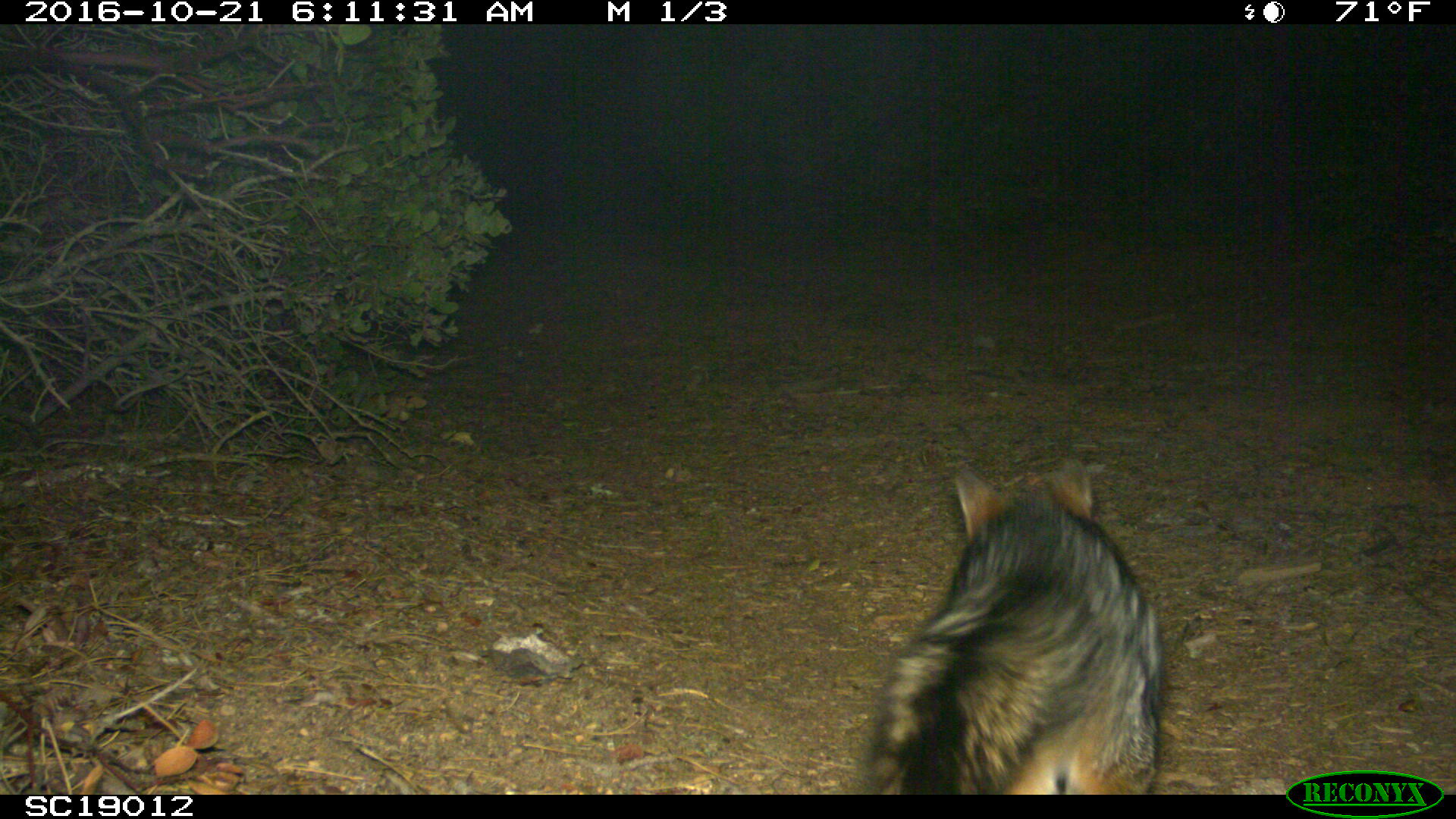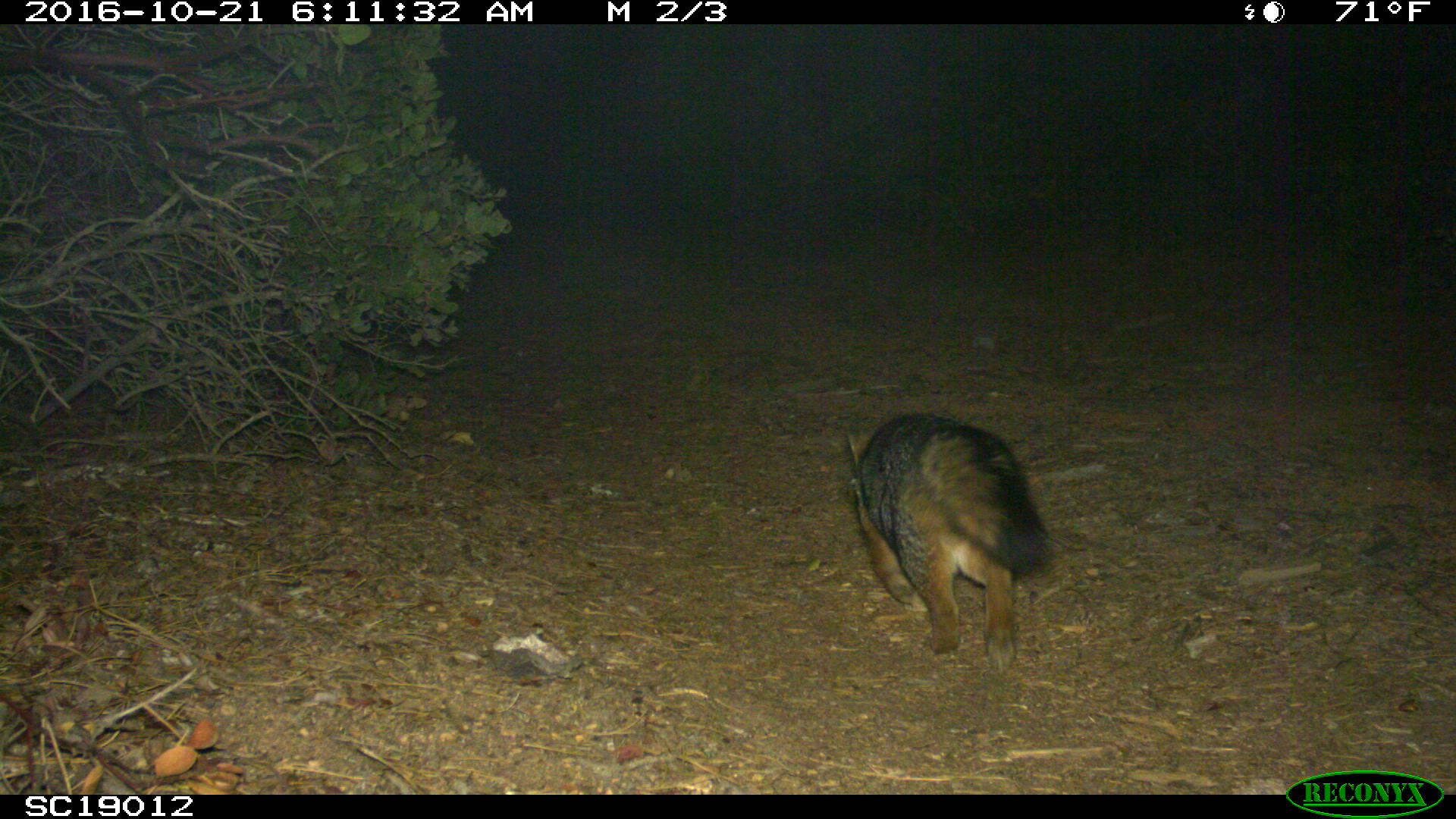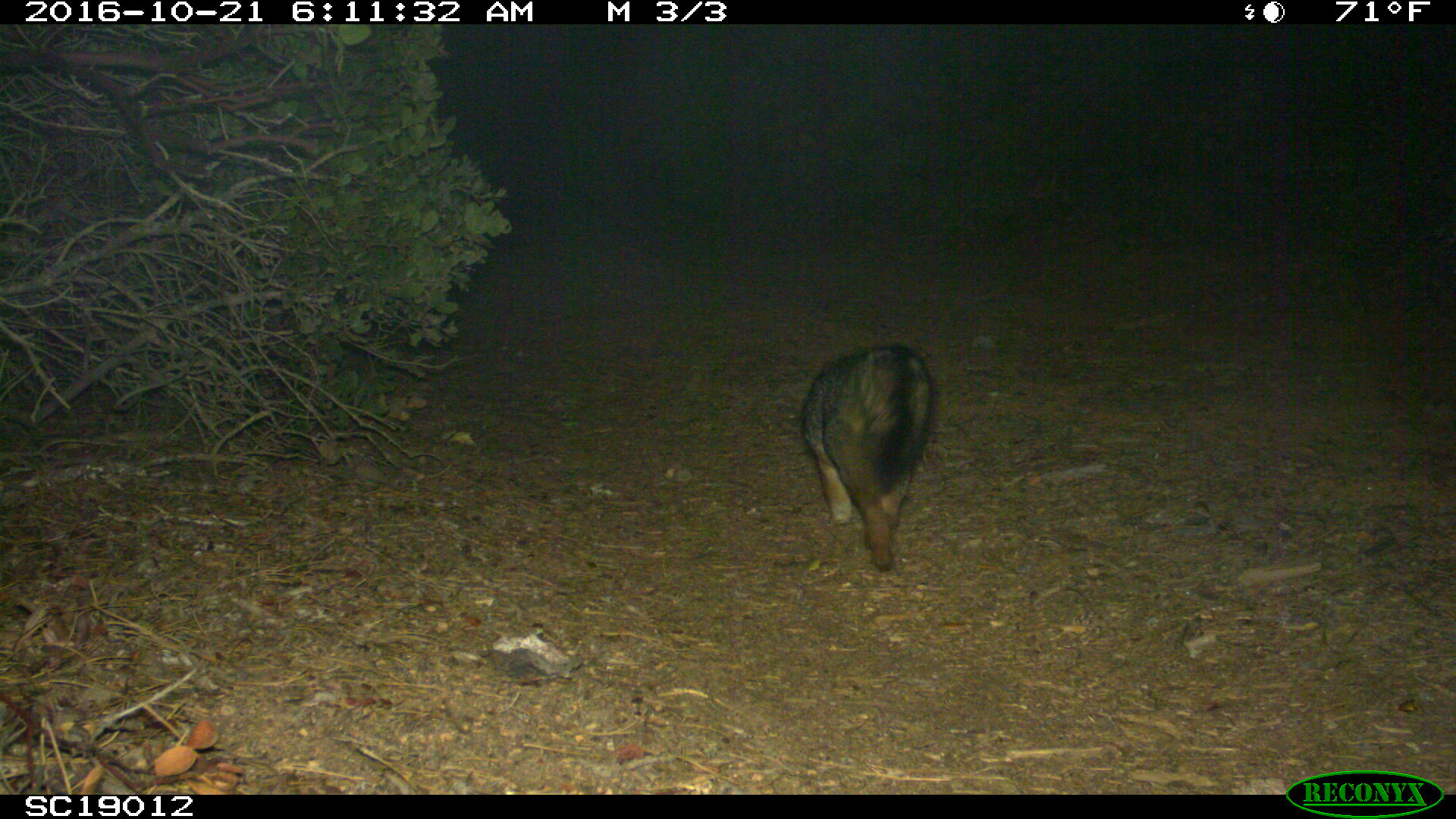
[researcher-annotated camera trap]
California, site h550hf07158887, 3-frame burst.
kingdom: Animalia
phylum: Chordata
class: Mammalia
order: Carnivora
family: Canidae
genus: Urocyon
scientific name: Urocyon littoralis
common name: island fox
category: fox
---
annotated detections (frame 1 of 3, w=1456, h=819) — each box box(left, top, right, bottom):
fox: box(856, 453, 1158, 794)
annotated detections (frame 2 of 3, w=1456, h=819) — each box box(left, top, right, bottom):
fox: box(846, 412, 1046, 670)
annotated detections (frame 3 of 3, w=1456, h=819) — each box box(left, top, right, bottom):
fox: box(799, 342, 935, 573)